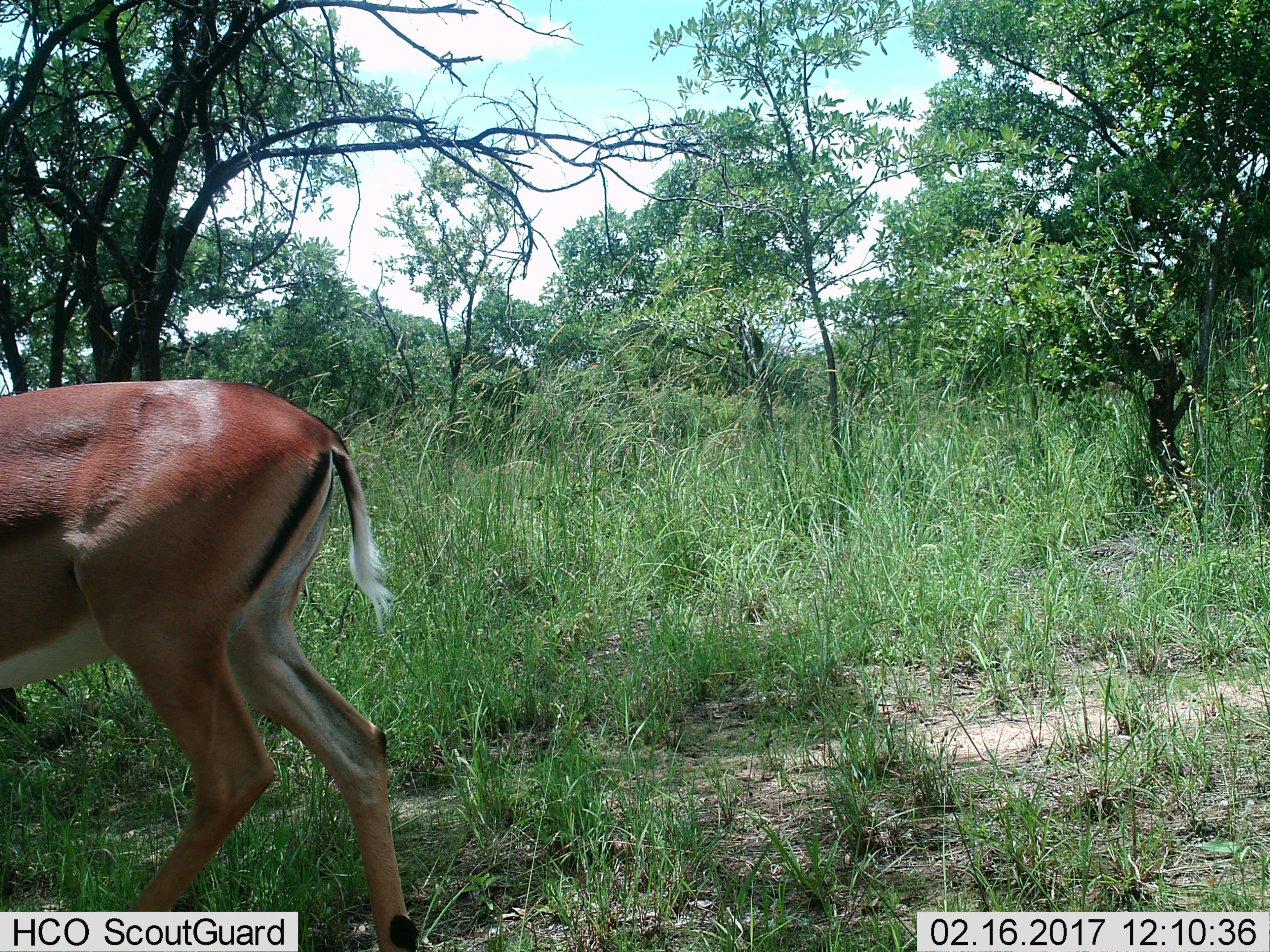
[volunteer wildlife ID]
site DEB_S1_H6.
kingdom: Animalia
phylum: Chordata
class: Mammalia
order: Artiodactyla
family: Bovidae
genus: Aepyceros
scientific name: Aepyceros melampus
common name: impala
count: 1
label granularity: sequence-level